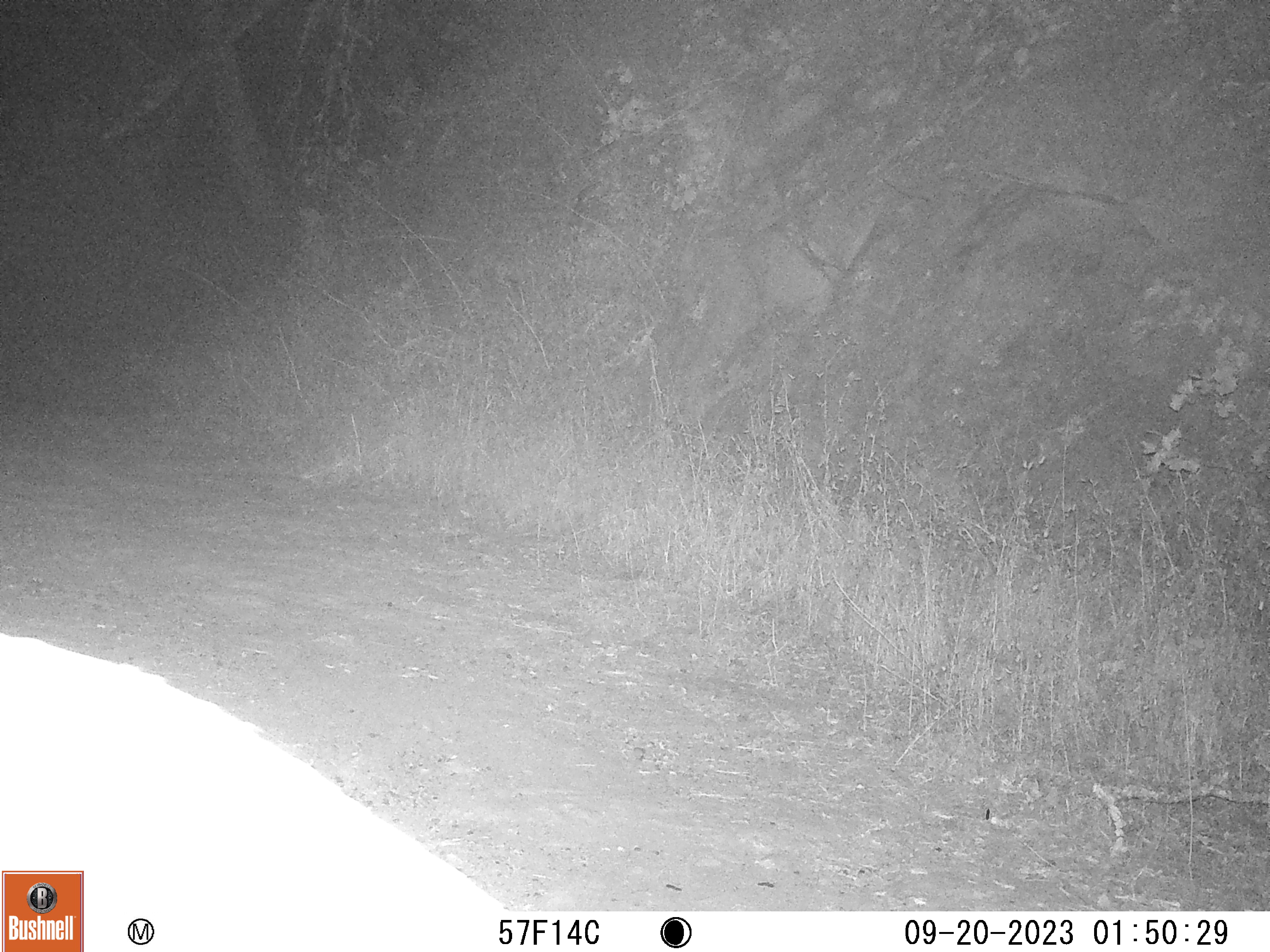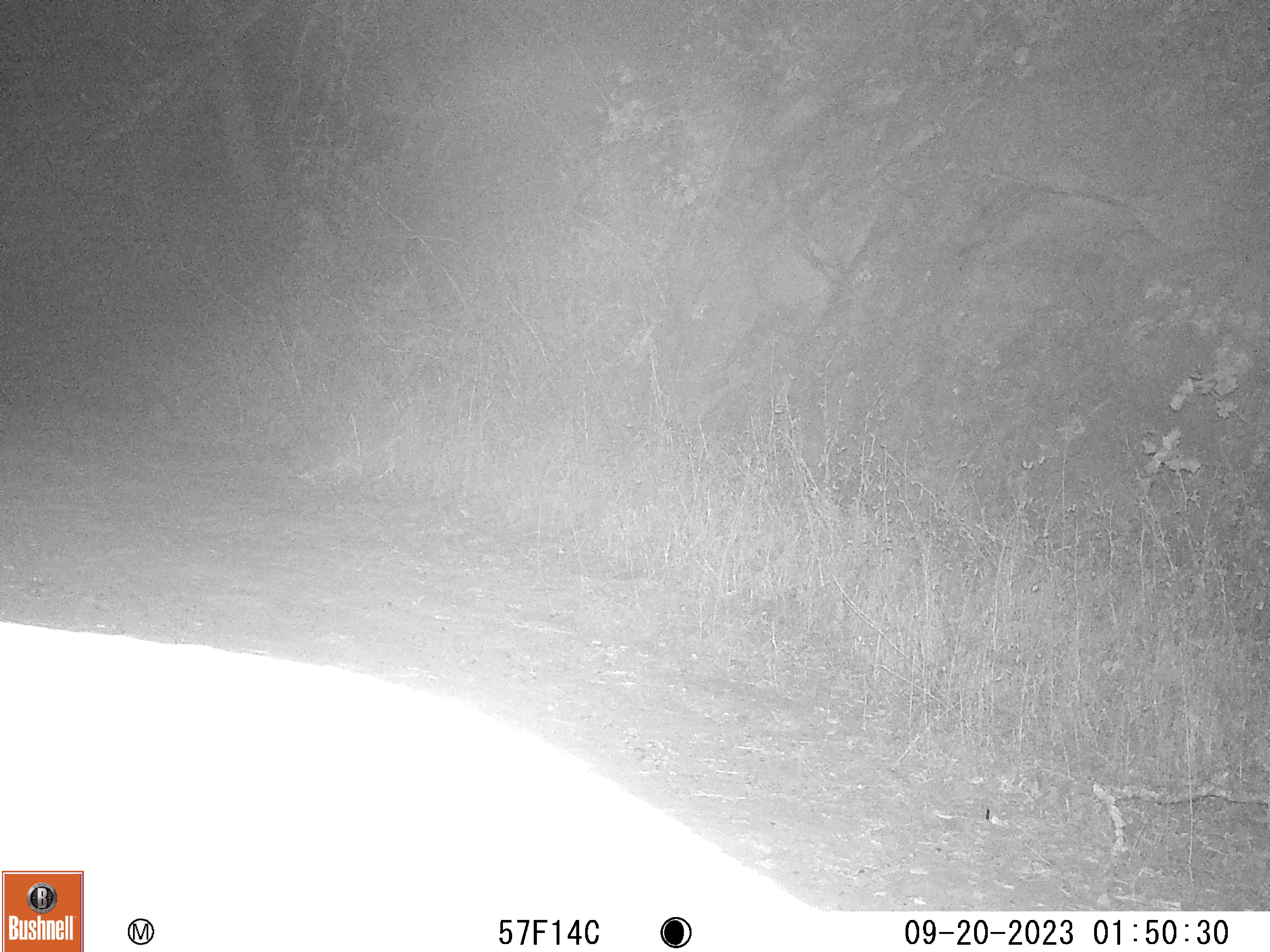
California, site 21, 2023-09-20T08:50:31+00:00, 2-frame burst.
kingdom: Animalia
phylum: Chordata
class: Mammalia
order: Artiodactyla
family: Cervidae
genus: Odocoileus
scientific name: Odocoileus hemionus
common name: mule deer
Mule deer (Odocoileus hemionus).